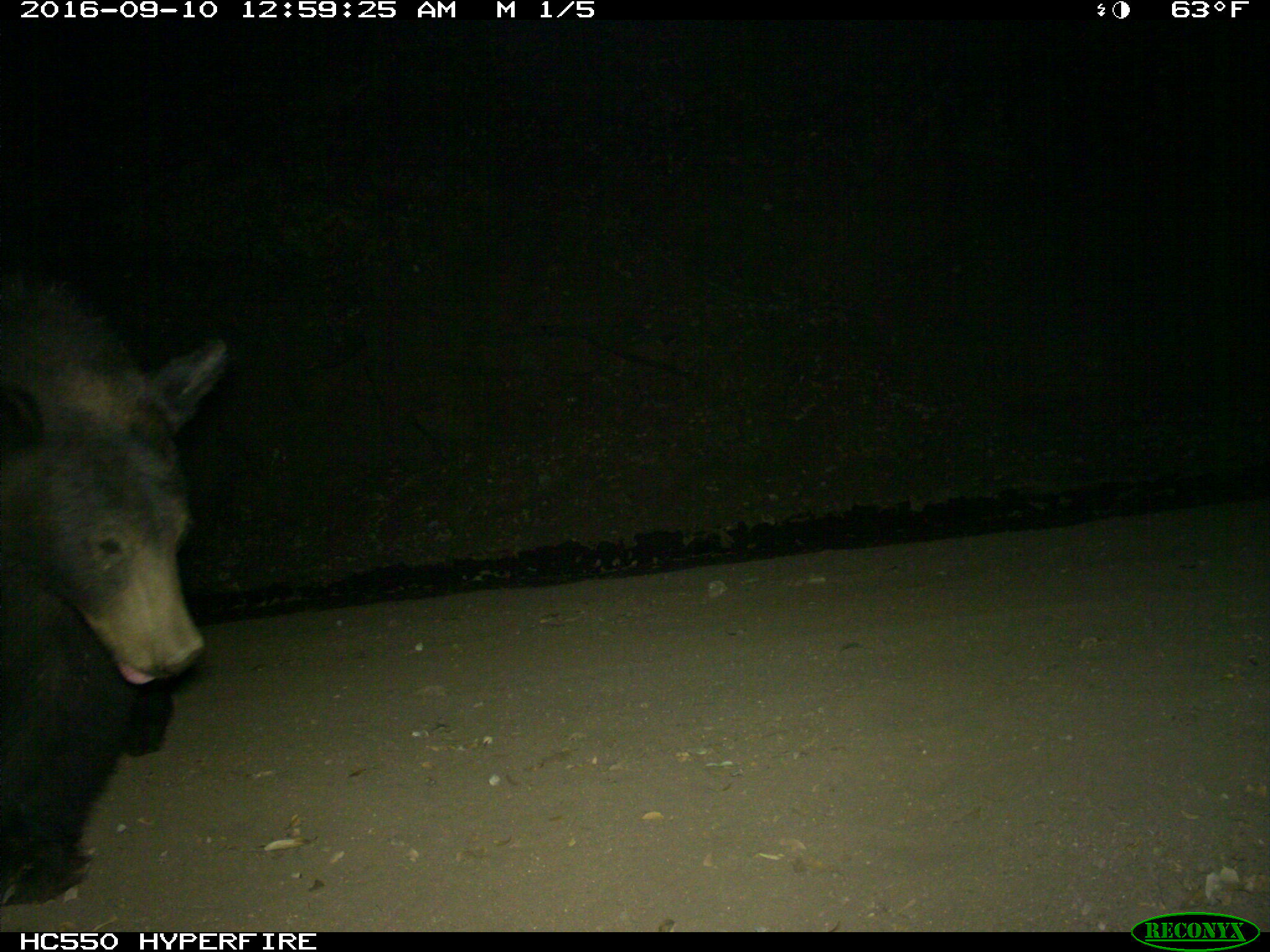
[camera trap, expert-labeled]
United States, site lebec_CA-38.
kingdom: Animalia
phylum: Chordata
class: Mammalia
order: Carnivora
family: Ursidae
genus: Ursus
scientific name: Ursus americanus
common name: american black bear